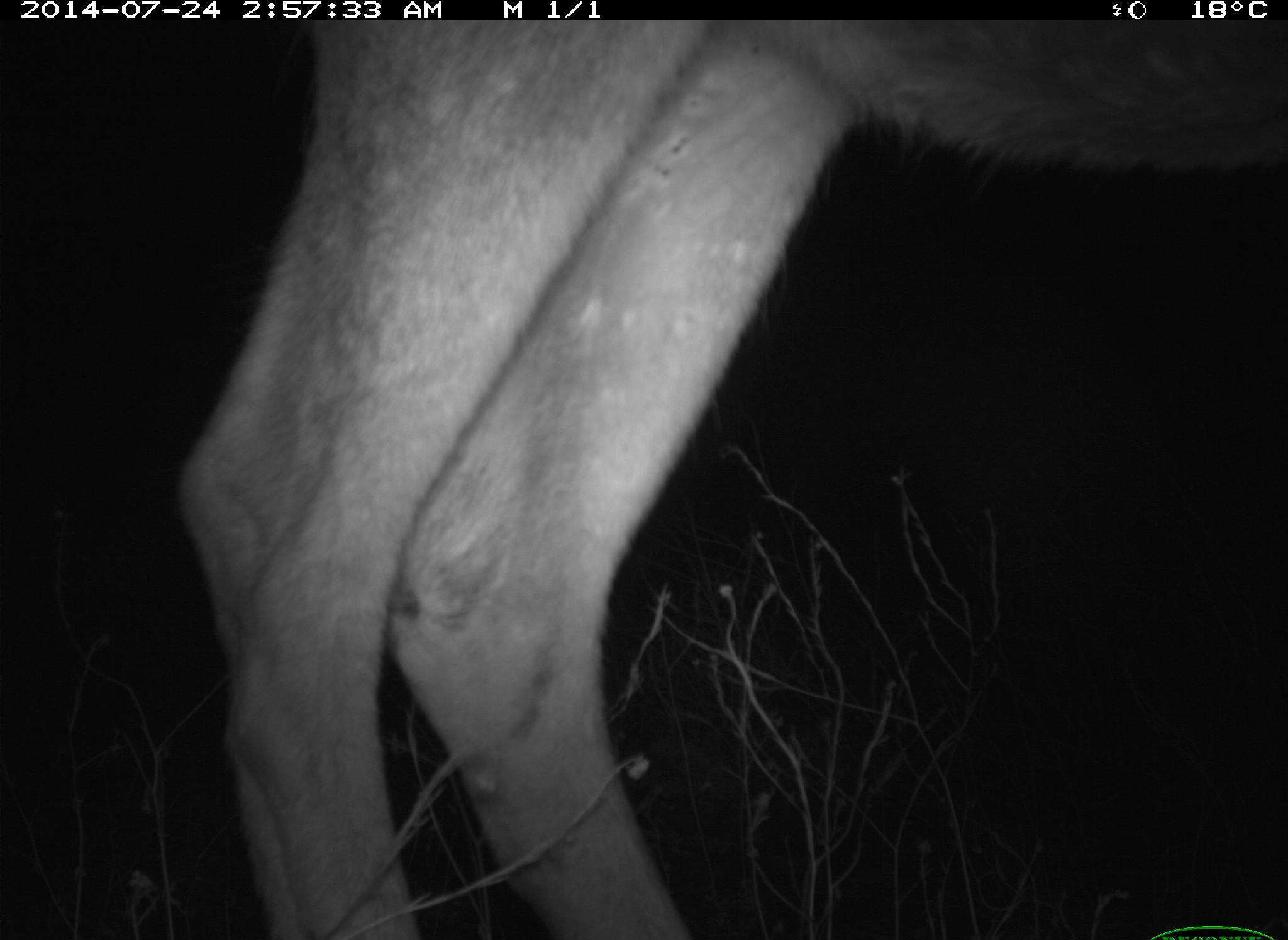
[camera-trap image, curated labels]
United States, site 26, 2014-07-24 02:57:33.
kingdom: Animalia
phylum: Chordata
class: Mammalia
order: Artiodactyla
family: Cervidae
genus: Odocoileus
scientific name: Odocoileus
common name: deer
Deer (Odocoileus).